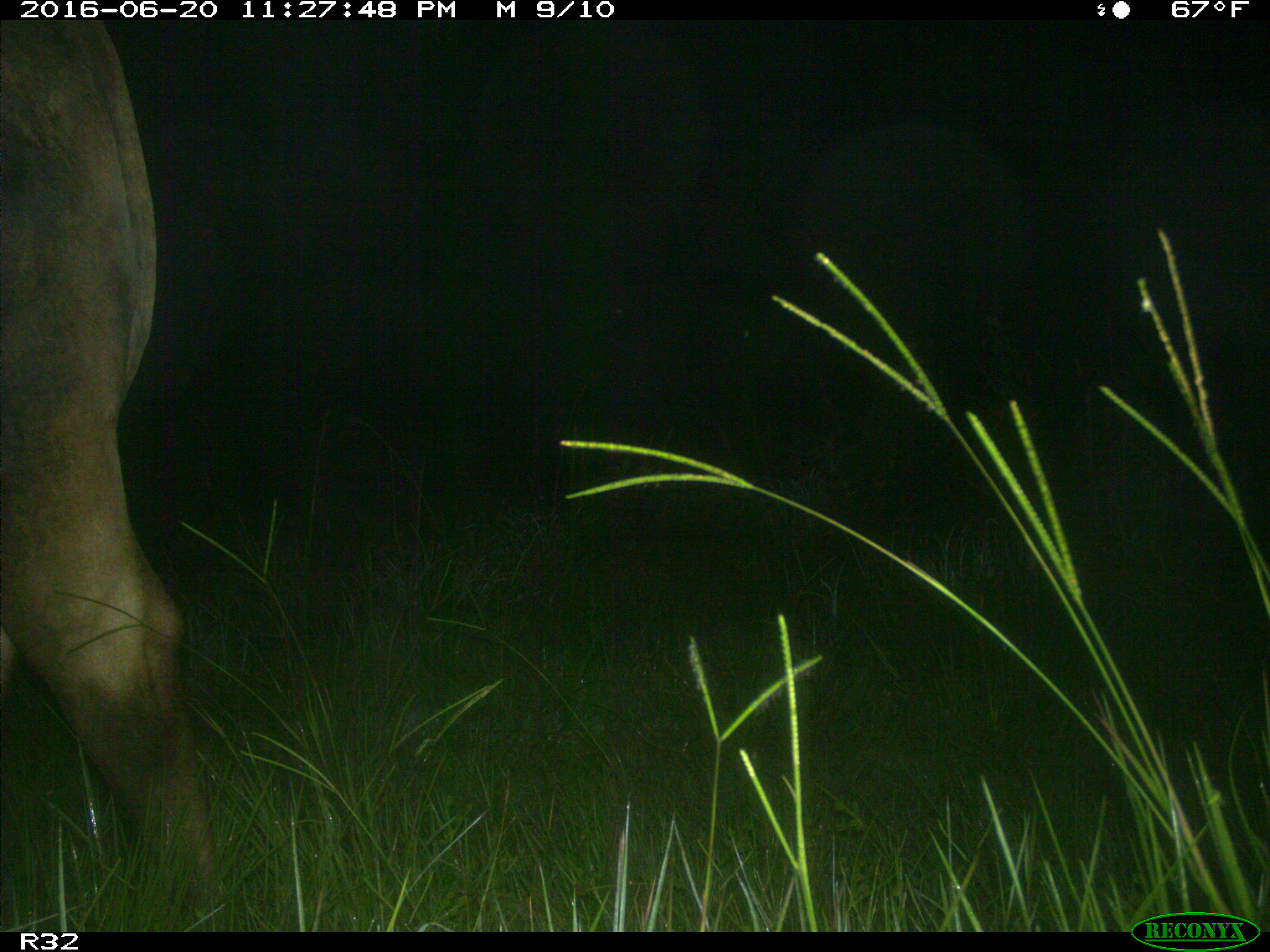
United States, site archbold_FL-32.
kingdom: Animalia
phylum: Chordata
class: Mammalia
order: Artiodactyla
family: Bovidae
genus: Bos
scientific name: Bos taurus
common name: domestic cow